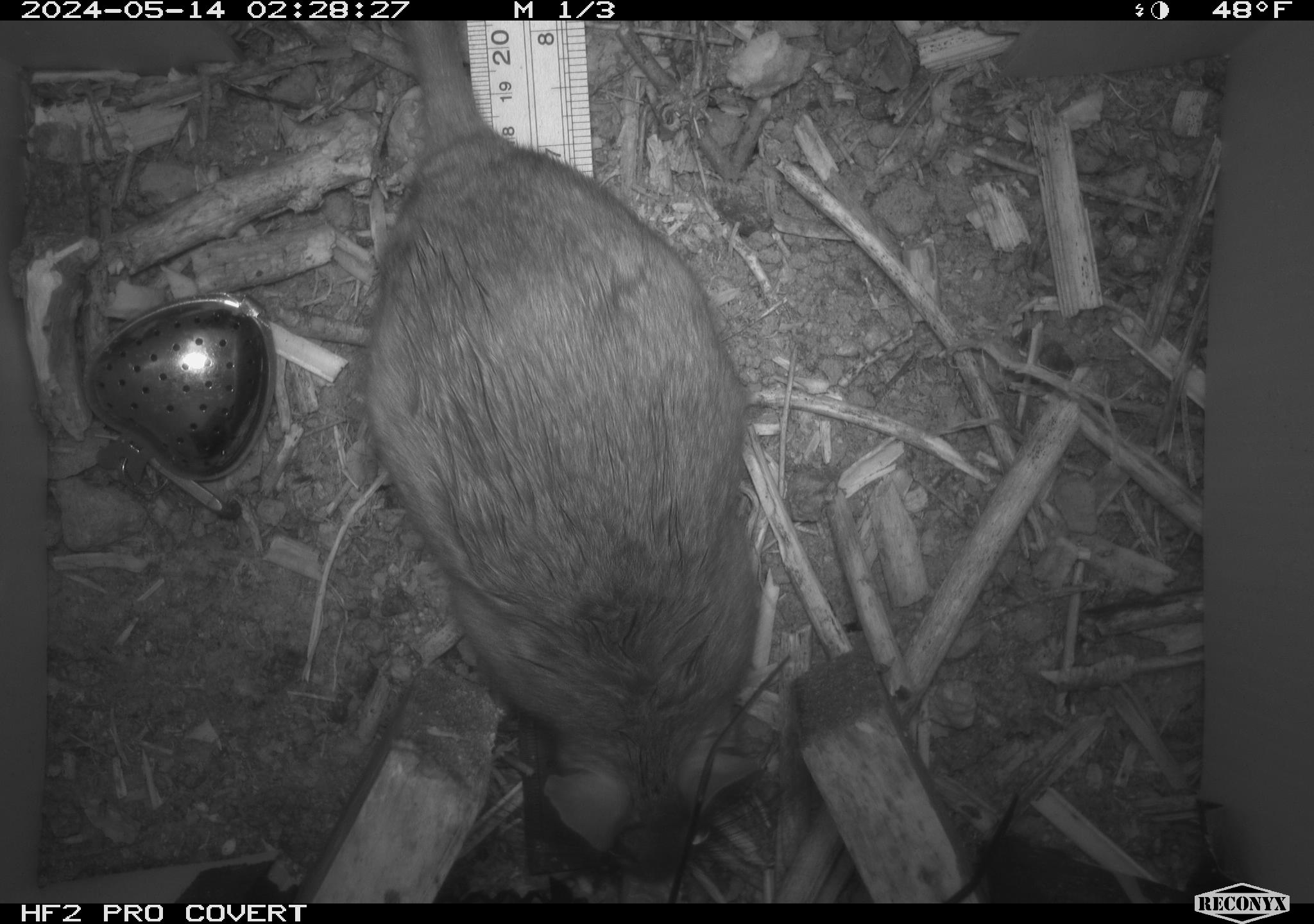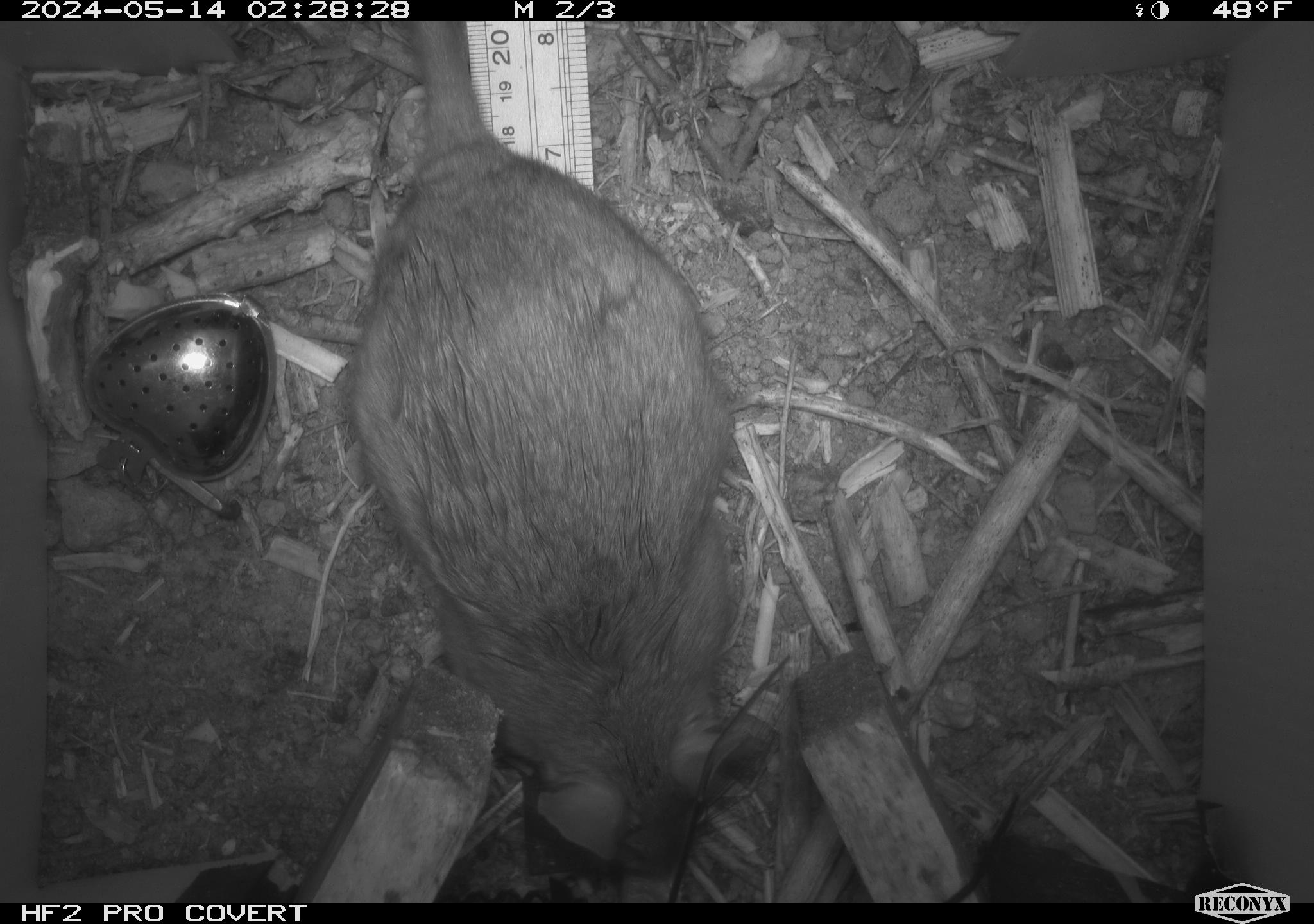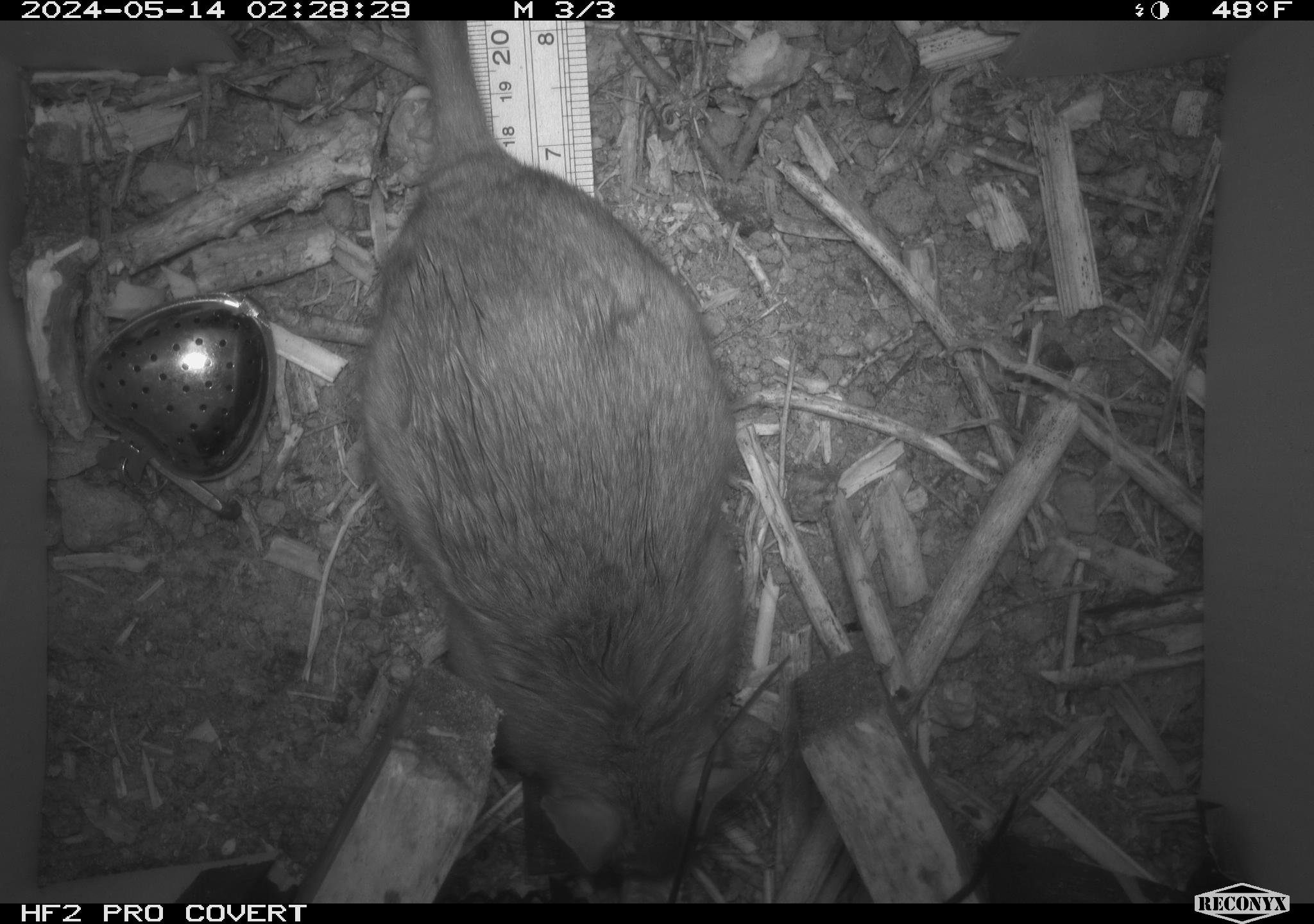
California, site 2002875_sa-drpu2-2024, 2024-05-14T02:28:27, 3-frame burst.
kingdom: Animalia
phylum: Chordata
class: Mammalia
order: Rodentia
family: Cricetidae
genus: Neotoma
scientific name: Neotoma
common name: pack rat or woodrat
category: neotoma species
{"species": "neotoma species (pack rat or woodrat) (Neotoma)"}